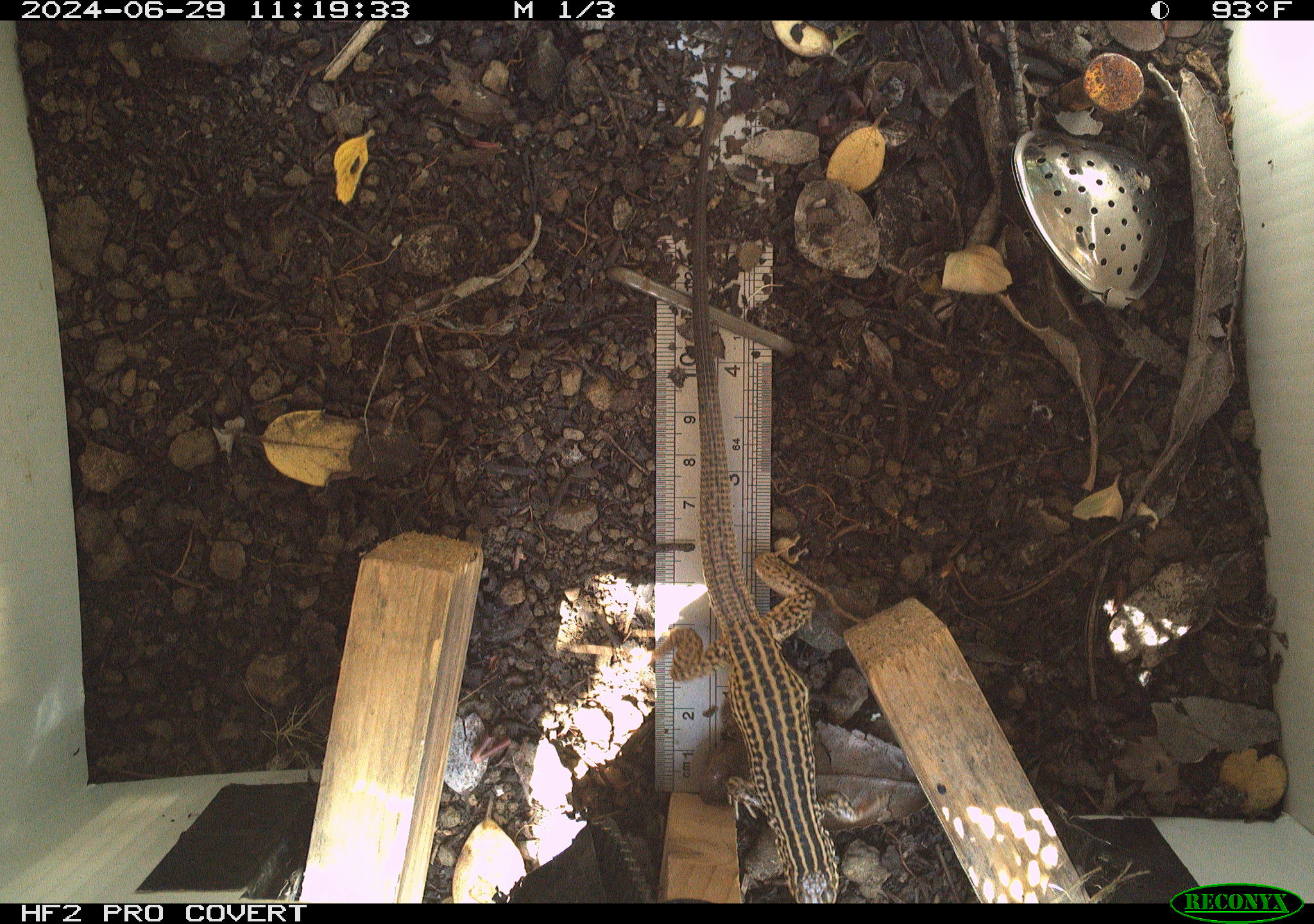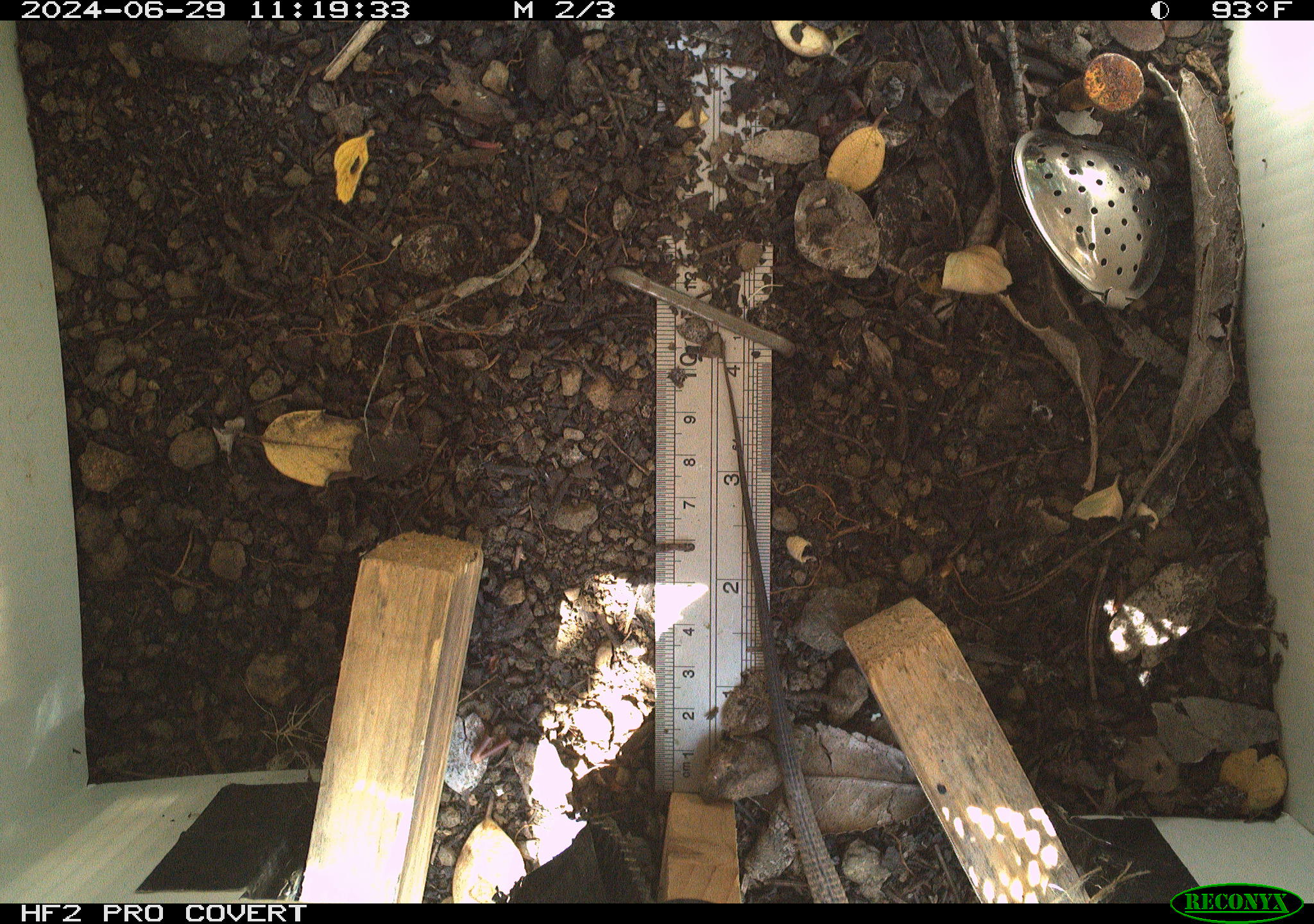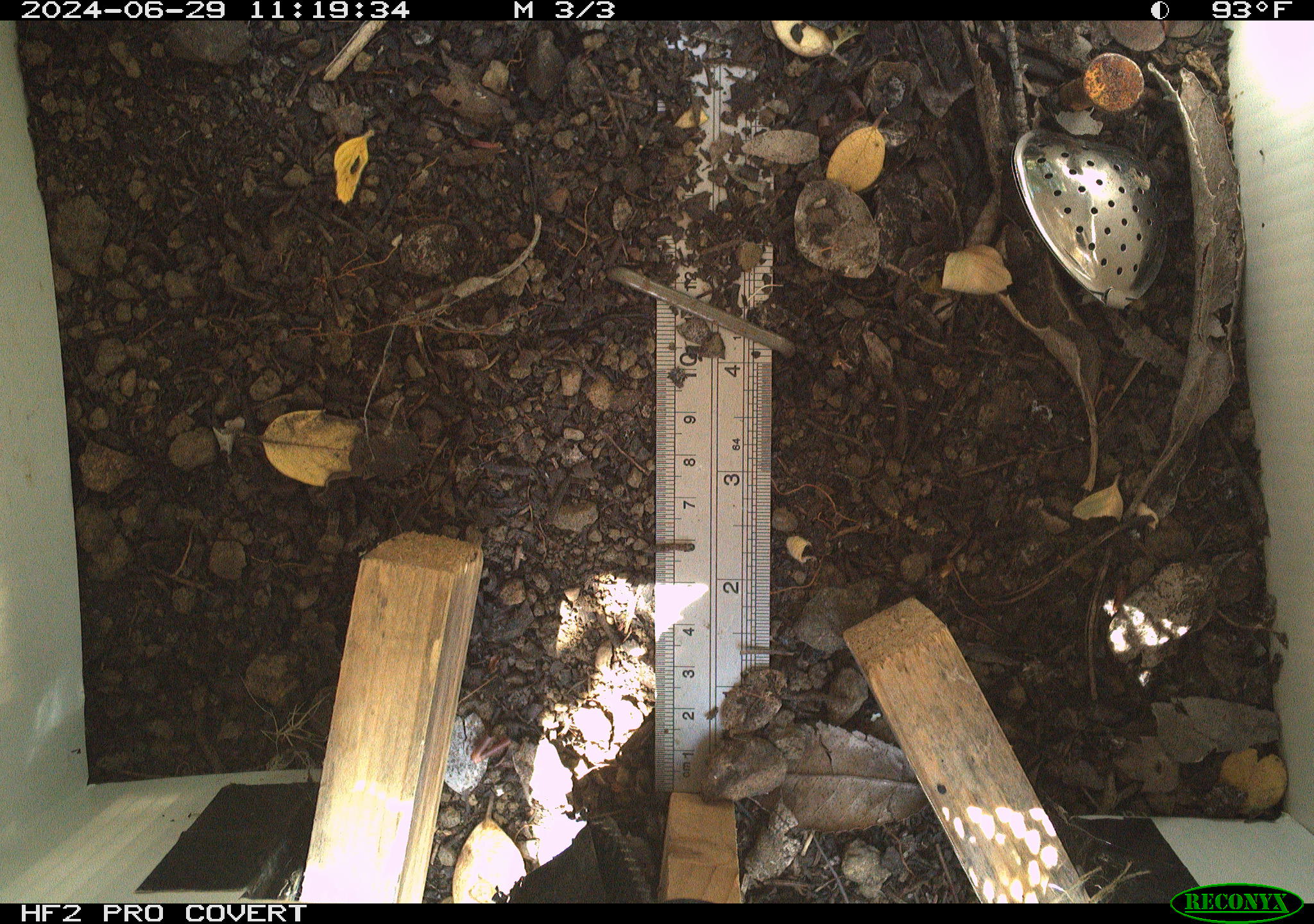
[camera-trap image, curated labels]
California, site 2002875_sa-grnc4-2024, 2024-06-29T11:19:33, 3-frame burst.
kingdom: Animalia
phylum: Chordata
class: Reptilia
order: Squamata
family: Teiidae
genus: Aspidoscelis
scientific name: Aspidoscelis tigris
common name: western whiptail